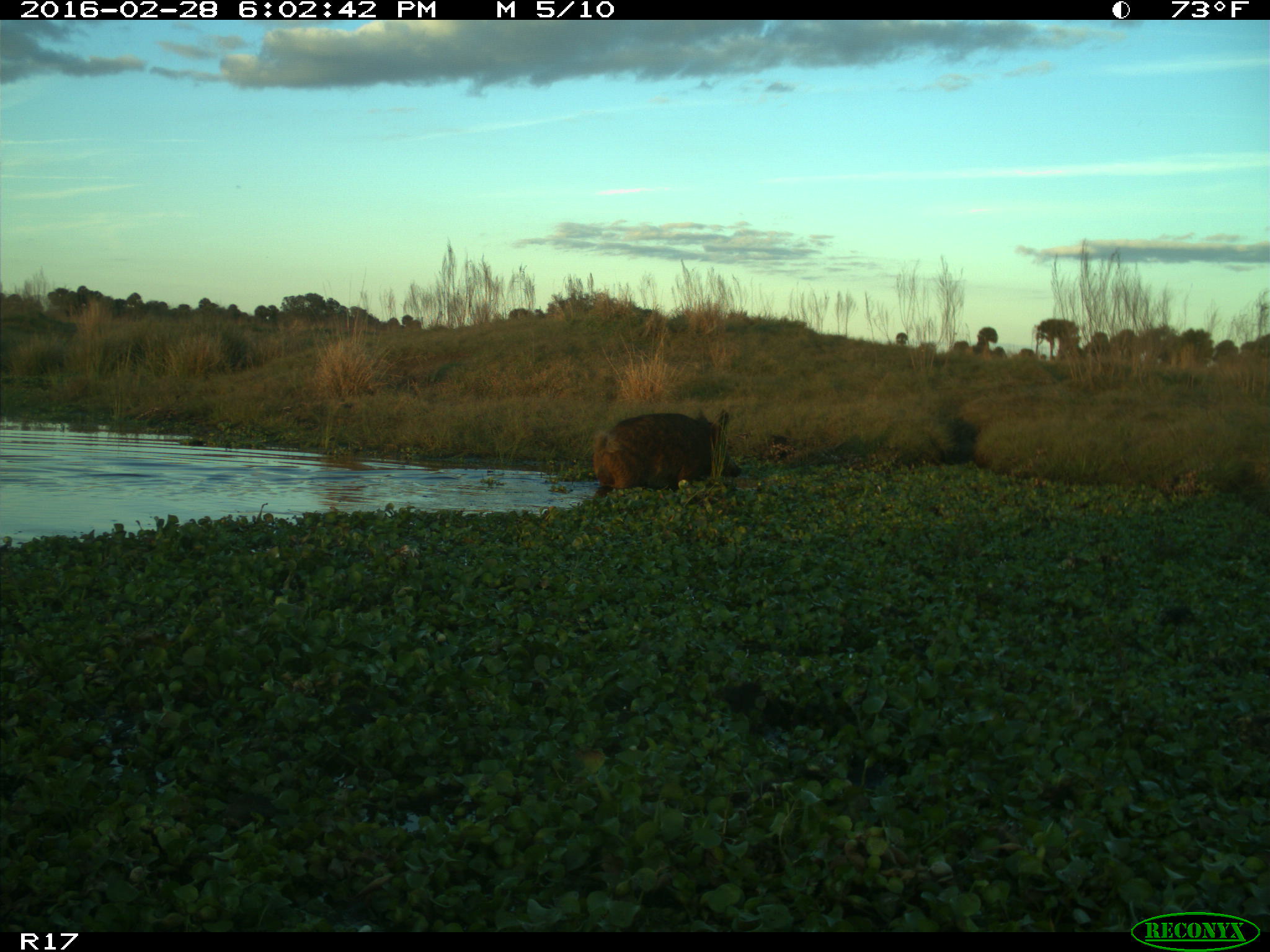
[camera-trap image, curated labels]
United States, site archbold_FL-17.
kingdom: Animalia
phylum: Chordata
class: Mammalia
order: Artiodactyla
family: Suidae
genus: Sus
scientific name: Sus scrofa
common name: wild boar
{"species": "Sus scrofa (wild boar)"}